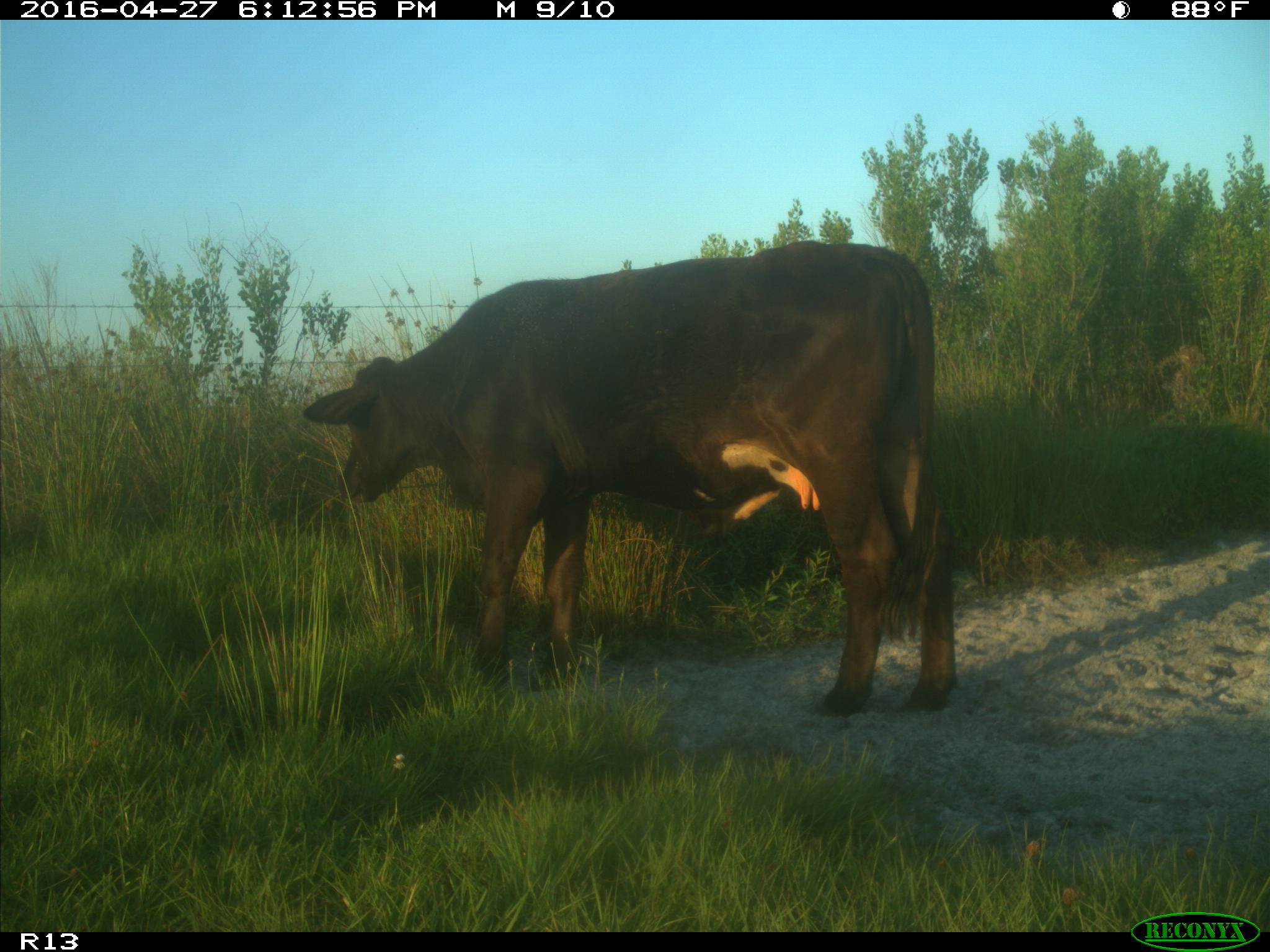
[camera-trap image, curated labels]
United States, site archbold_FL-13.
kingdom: Animalia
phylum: Chordata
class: Mammalia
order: Artiodactyla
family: Bovidae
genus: Bos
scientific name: Bos taurus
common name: domestic cow